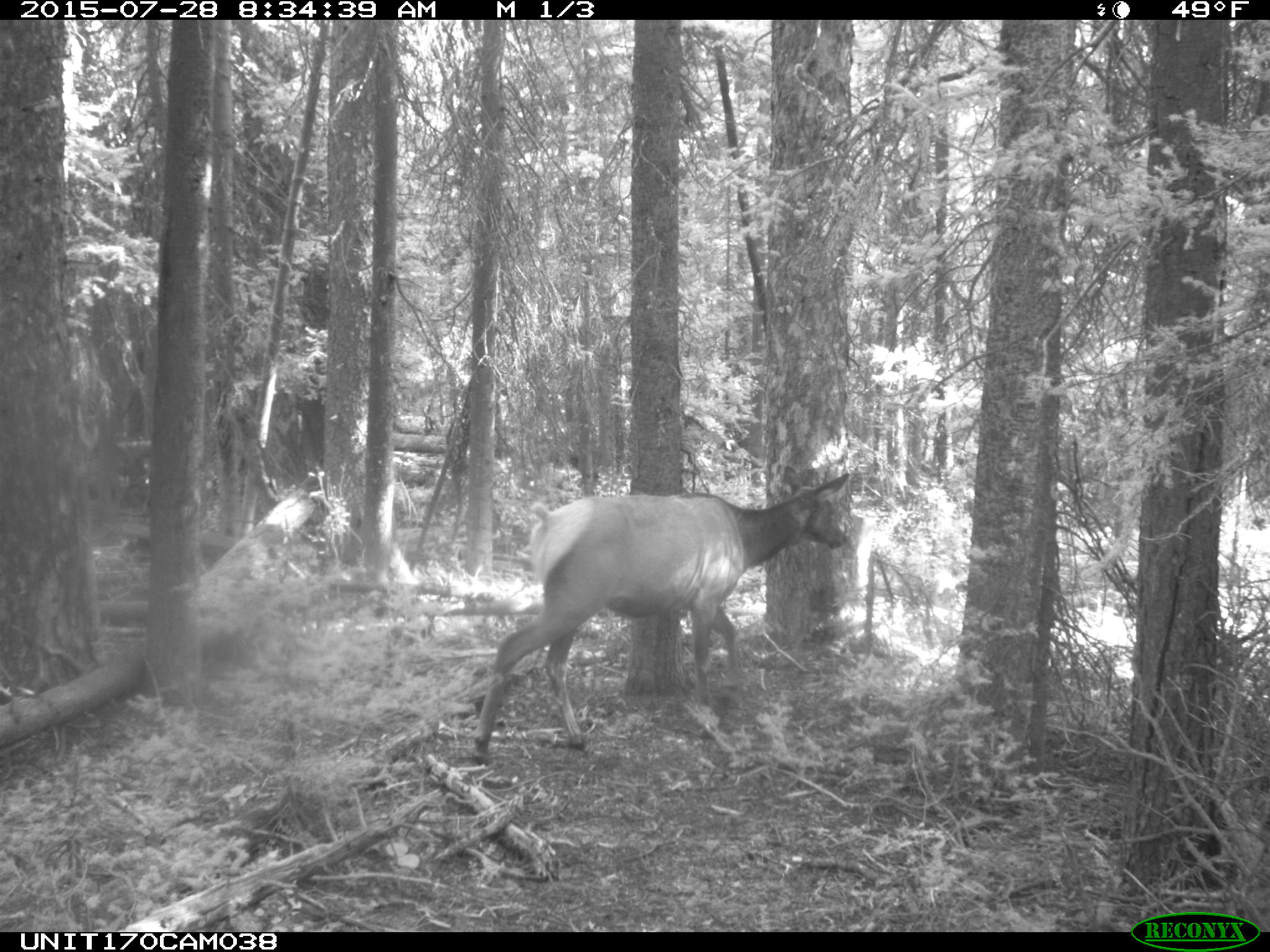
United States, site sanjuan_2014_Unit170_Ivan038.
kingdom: Animalia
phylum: Chordata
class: Mammalia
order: Artiodactyla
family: Cervidae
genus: Cervus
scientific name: Cervus elaphus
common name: red deer